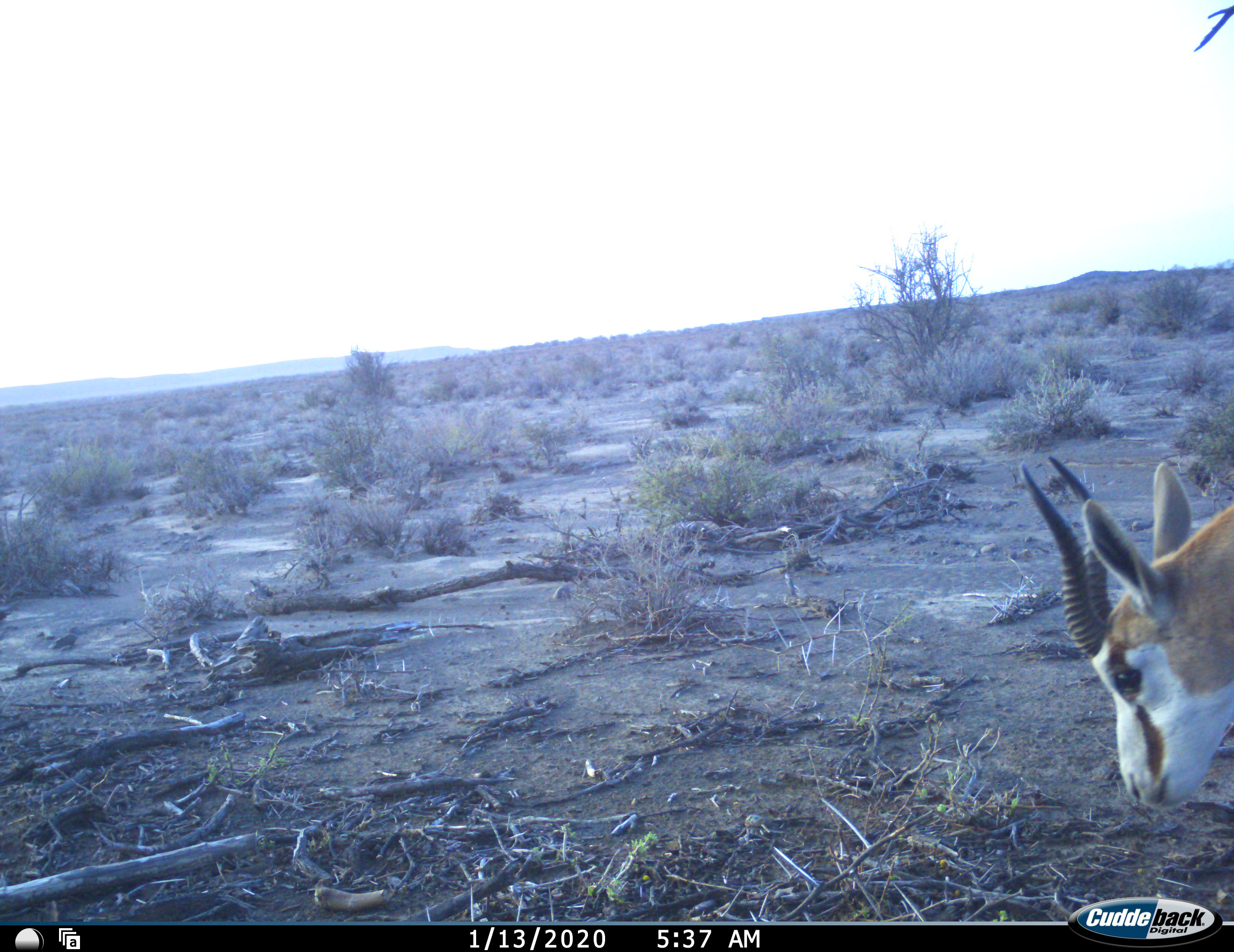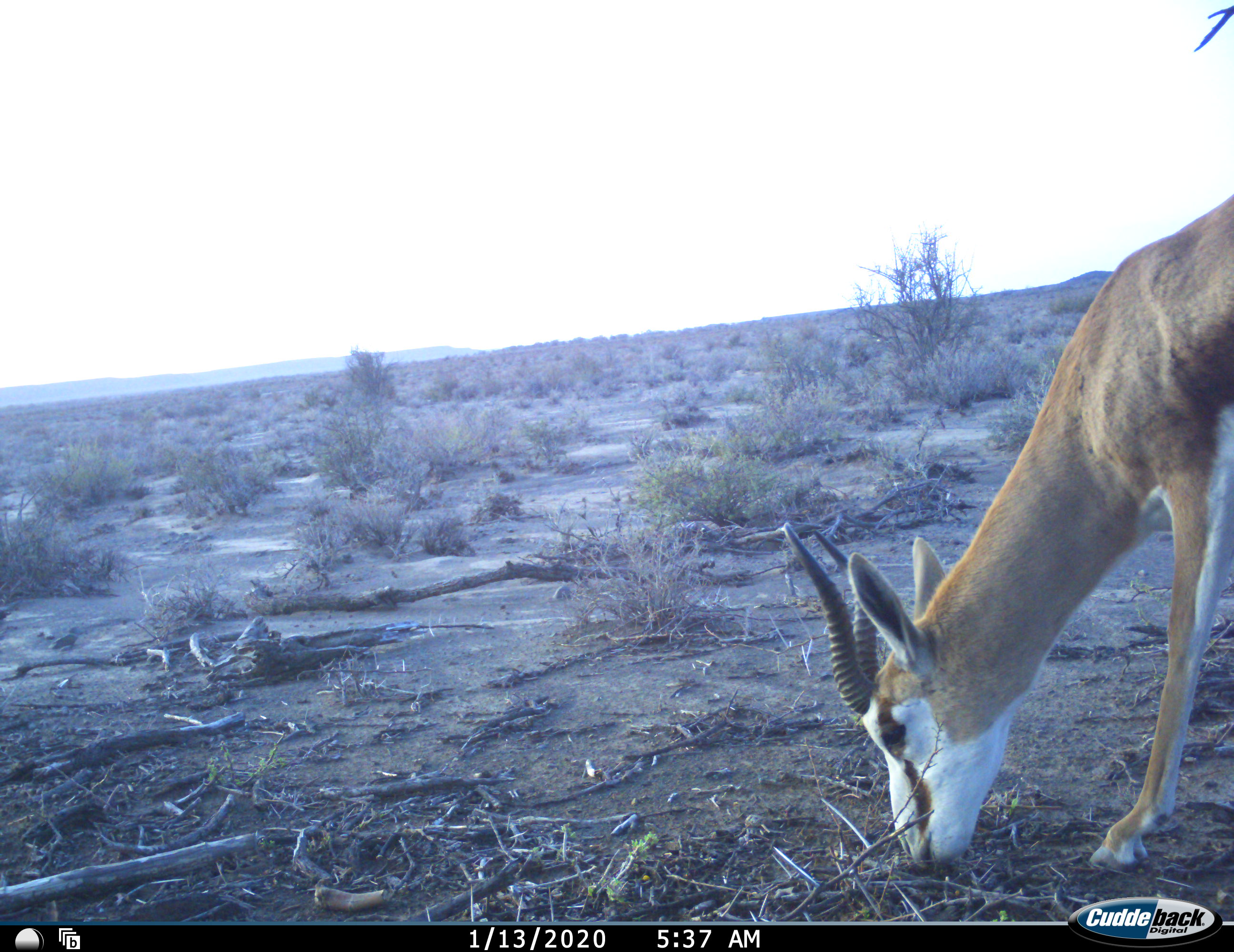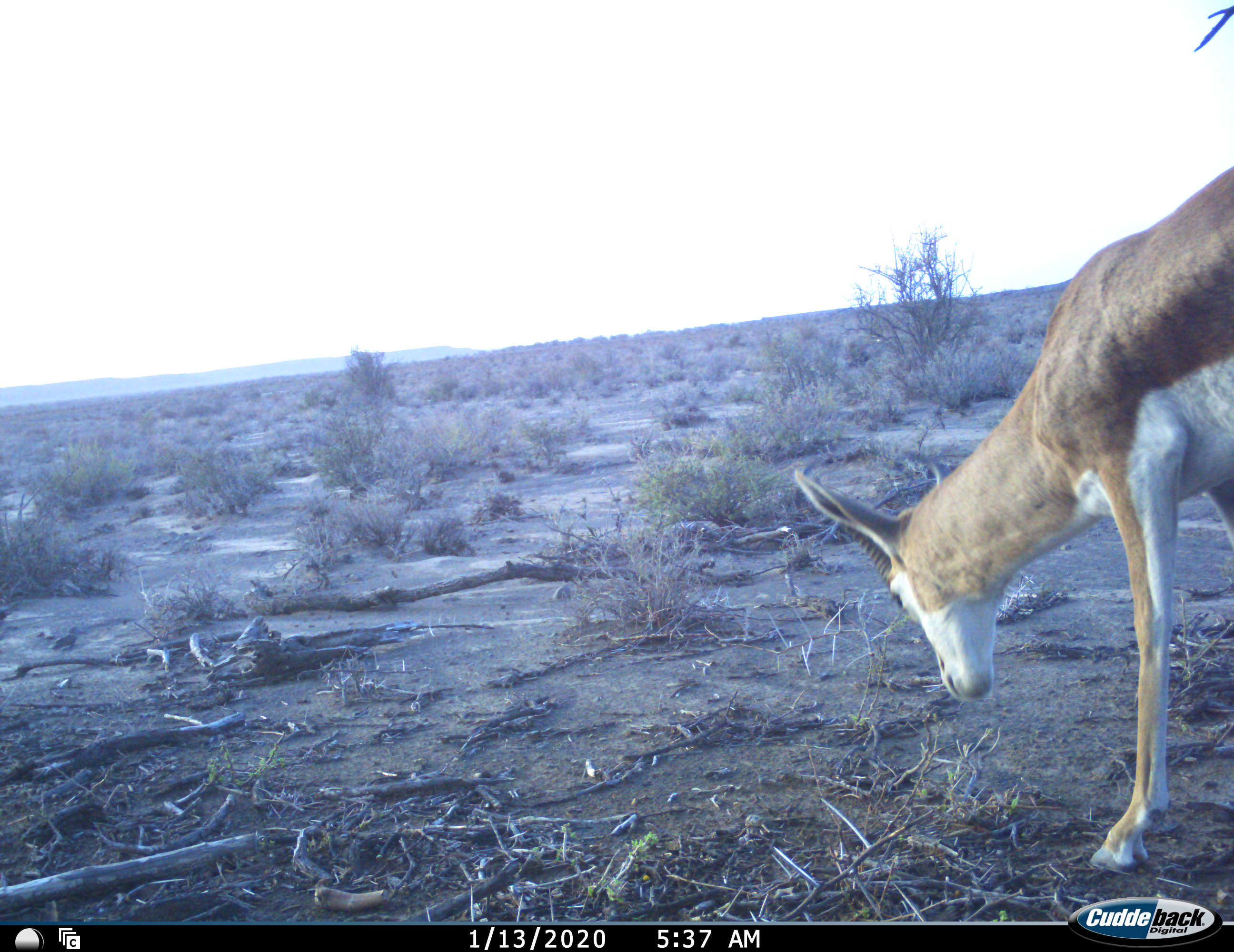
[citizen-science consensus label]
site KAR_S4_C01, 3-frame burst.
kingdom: Animalia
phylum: Chordata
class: Mammalia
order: Artiodactyla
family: Bovidae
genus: Antidorcas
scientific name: Antidorcas marsupialis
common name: springbok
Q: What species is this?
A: Springbok (Antidorcas marsupialis).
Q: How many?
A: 1.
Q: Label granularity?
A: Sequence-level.